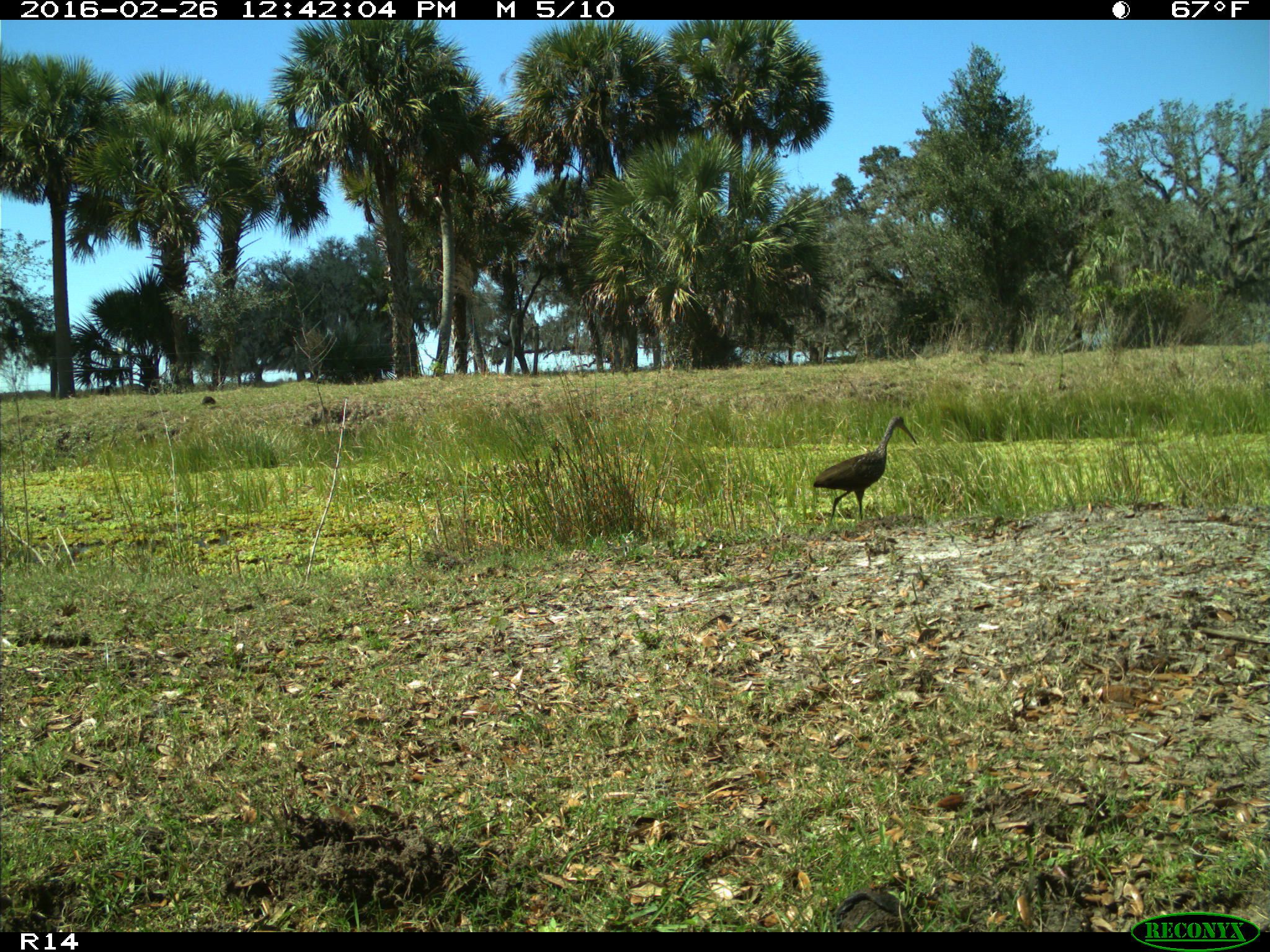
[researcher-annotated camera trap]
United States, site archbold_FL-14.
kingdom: Animalia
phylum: Chordata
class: Aves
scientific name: Aves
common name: birds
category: unidentified bird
Unidentified bird (birds) (Aves).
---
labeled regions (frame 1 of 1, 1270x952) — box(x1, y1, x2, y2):
animal: box(814, 416, 918, 523)